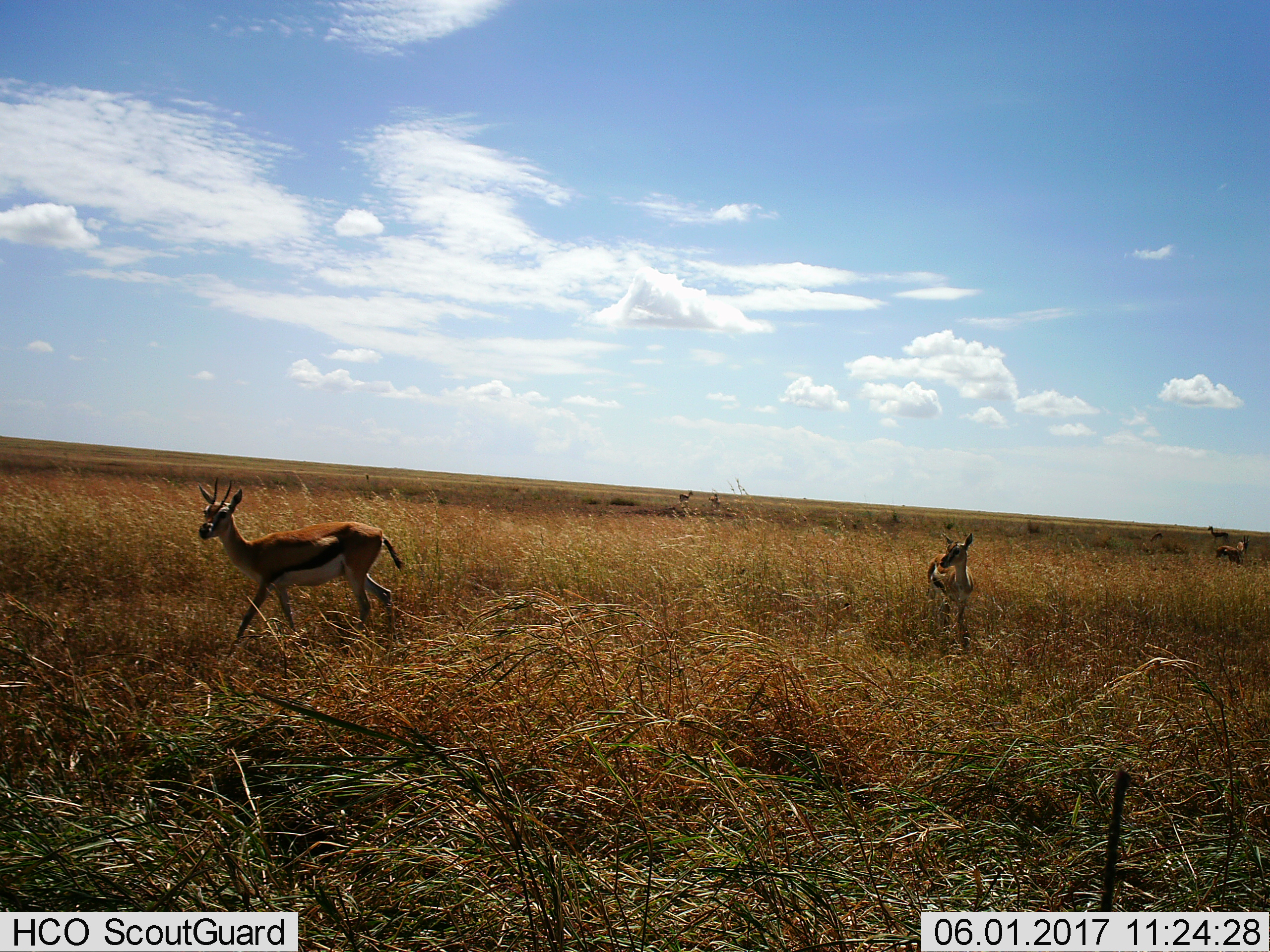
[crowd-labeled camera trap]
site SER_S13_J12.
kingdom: Animalia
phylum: Chordata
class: Mammalia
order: Artiodactyla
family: Bovidae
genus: Eudorcas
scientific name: Eudorcas thomsonii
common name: thomson's gazelle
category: gazellethomsons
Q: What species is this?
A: Gazellethomsons (thomson's gazelle) (Eudorcas thomsonii).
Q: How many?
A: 7.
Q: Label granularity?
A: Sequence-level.